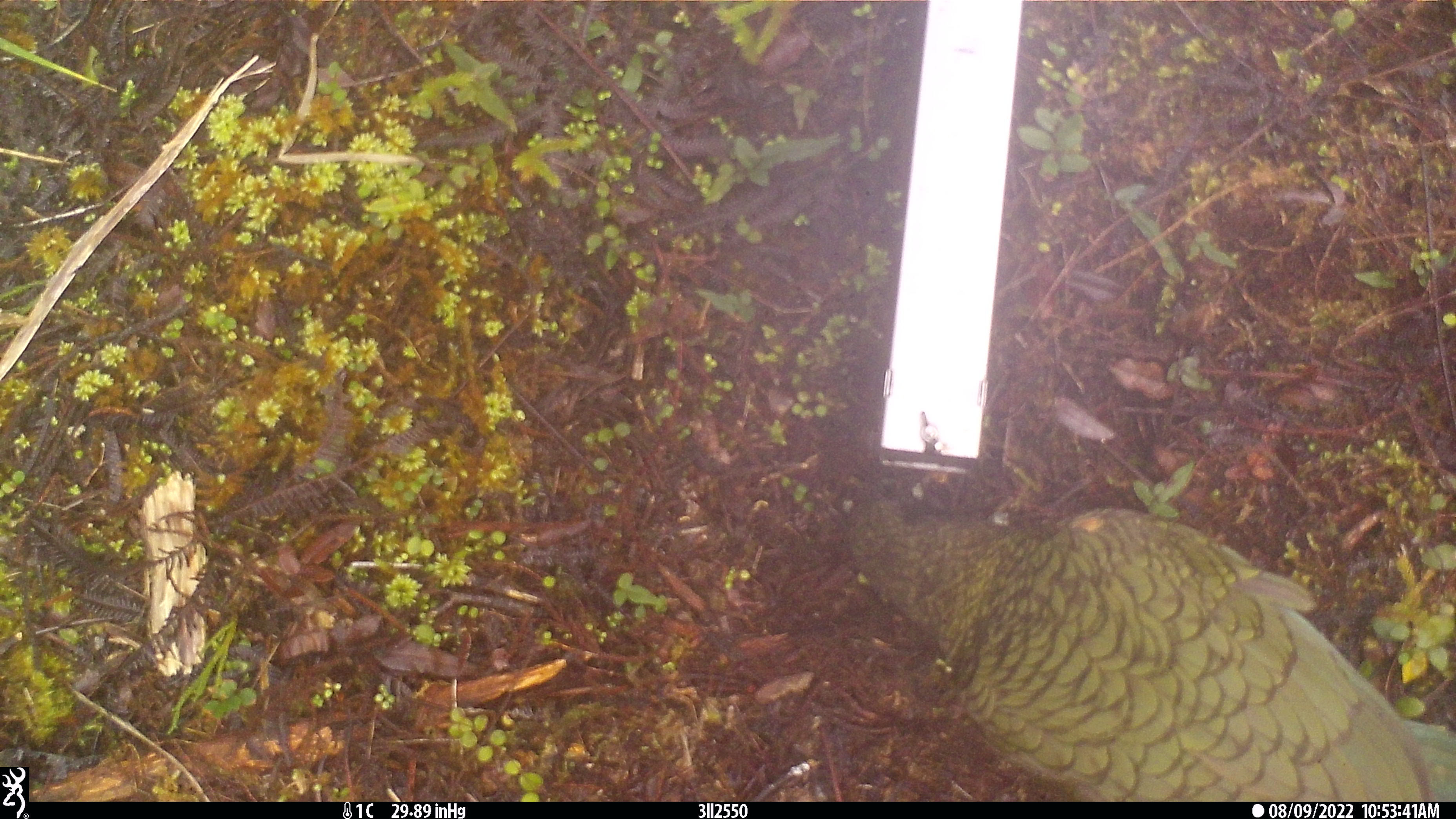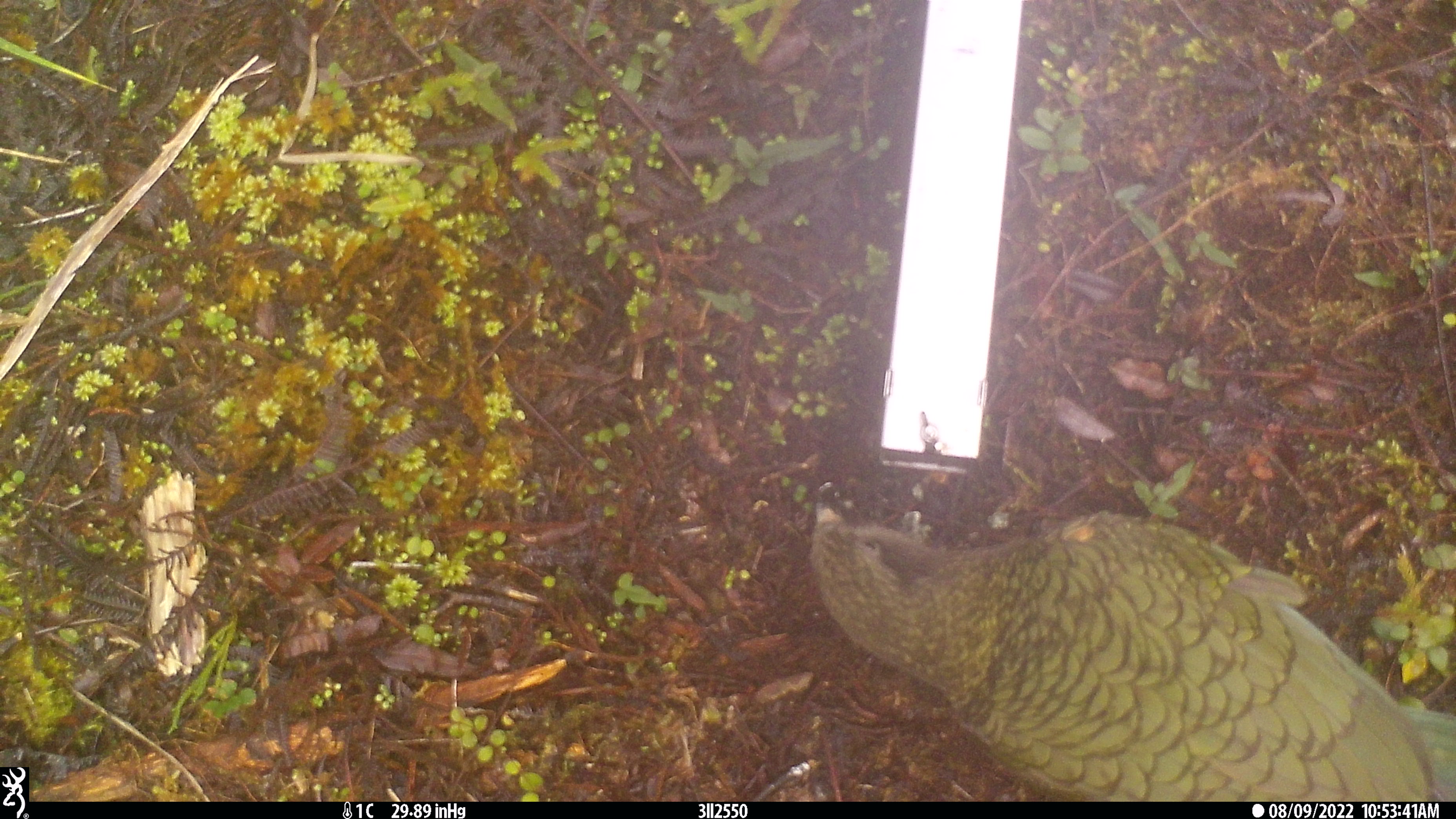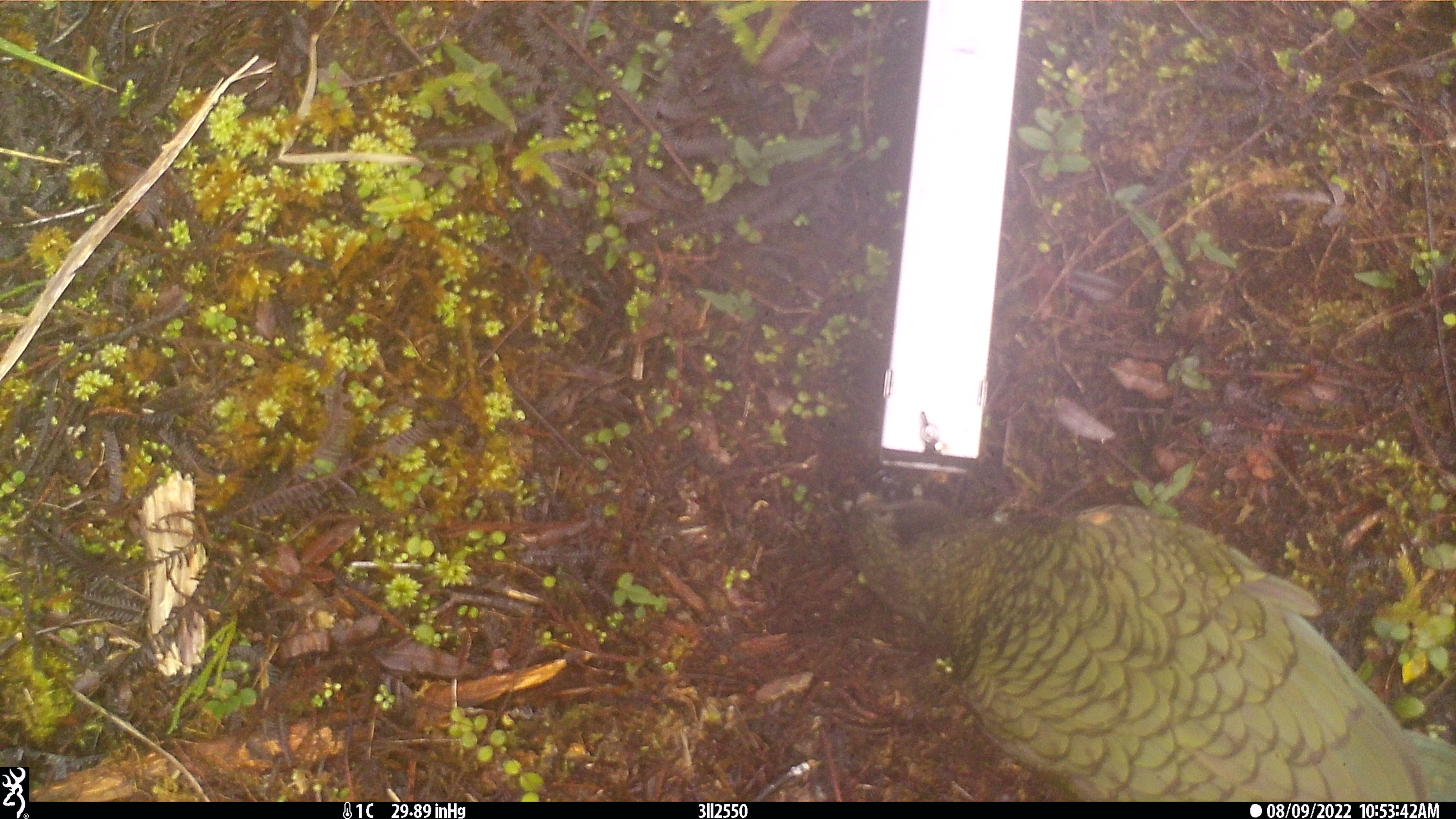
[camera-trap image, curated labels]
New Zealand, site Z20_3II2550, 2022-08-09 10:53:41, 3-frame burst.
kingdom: Animalia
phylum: Chordata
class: Aves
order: Psittaciformes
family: Strigopidae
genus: Nestor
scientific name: Nestor notabilis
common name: kea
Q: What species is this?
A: Kea (Nestor notabilis).